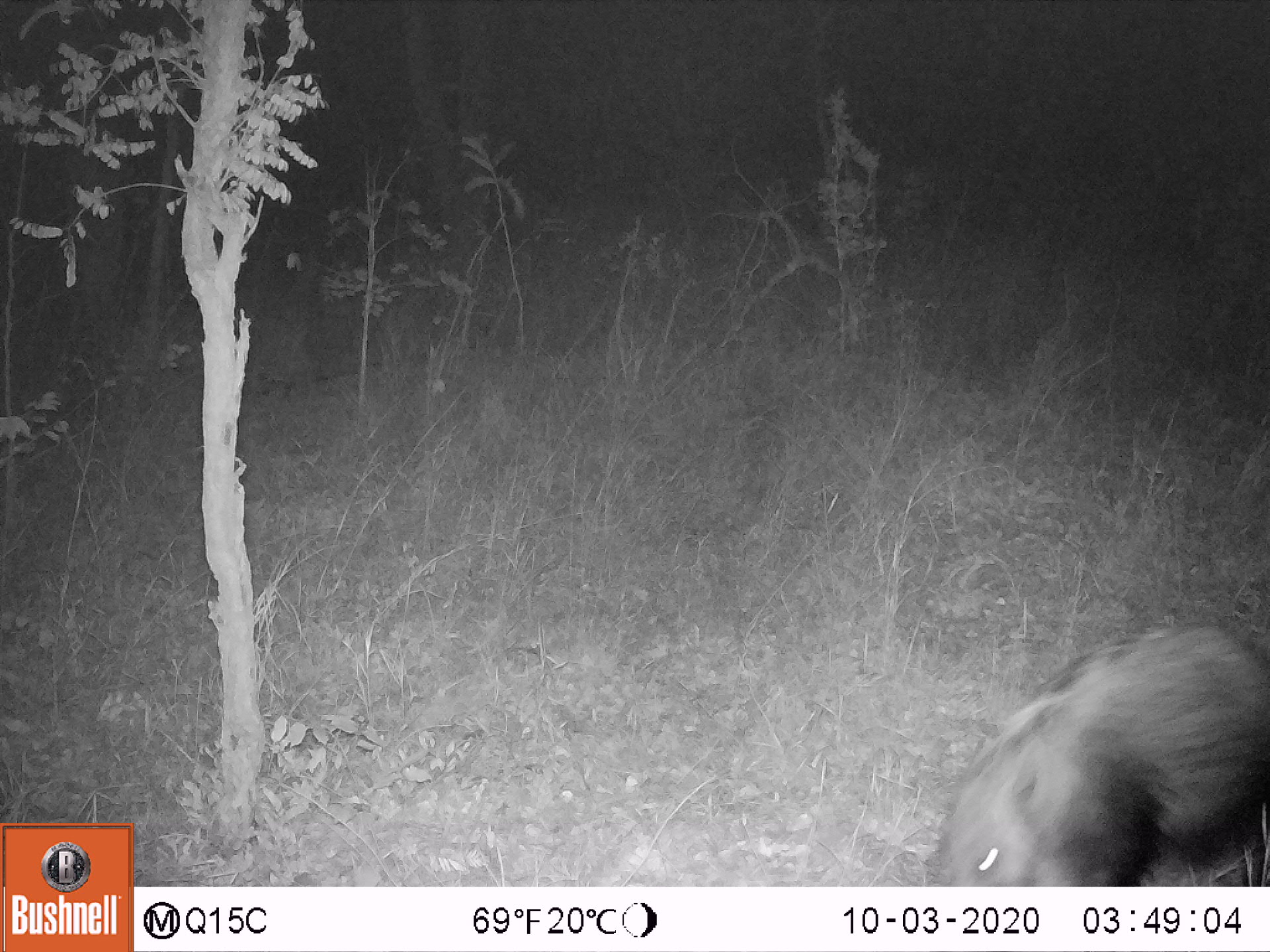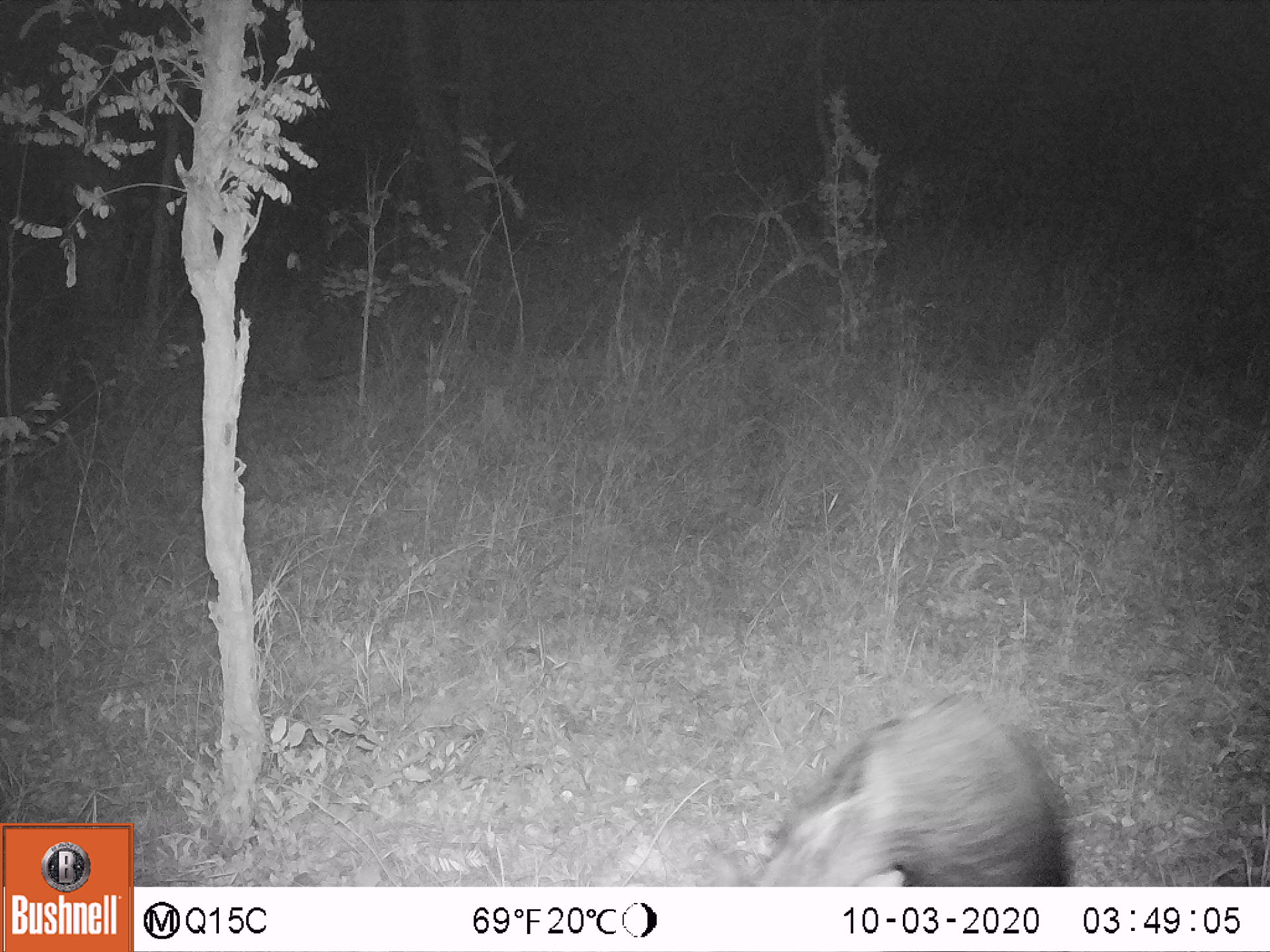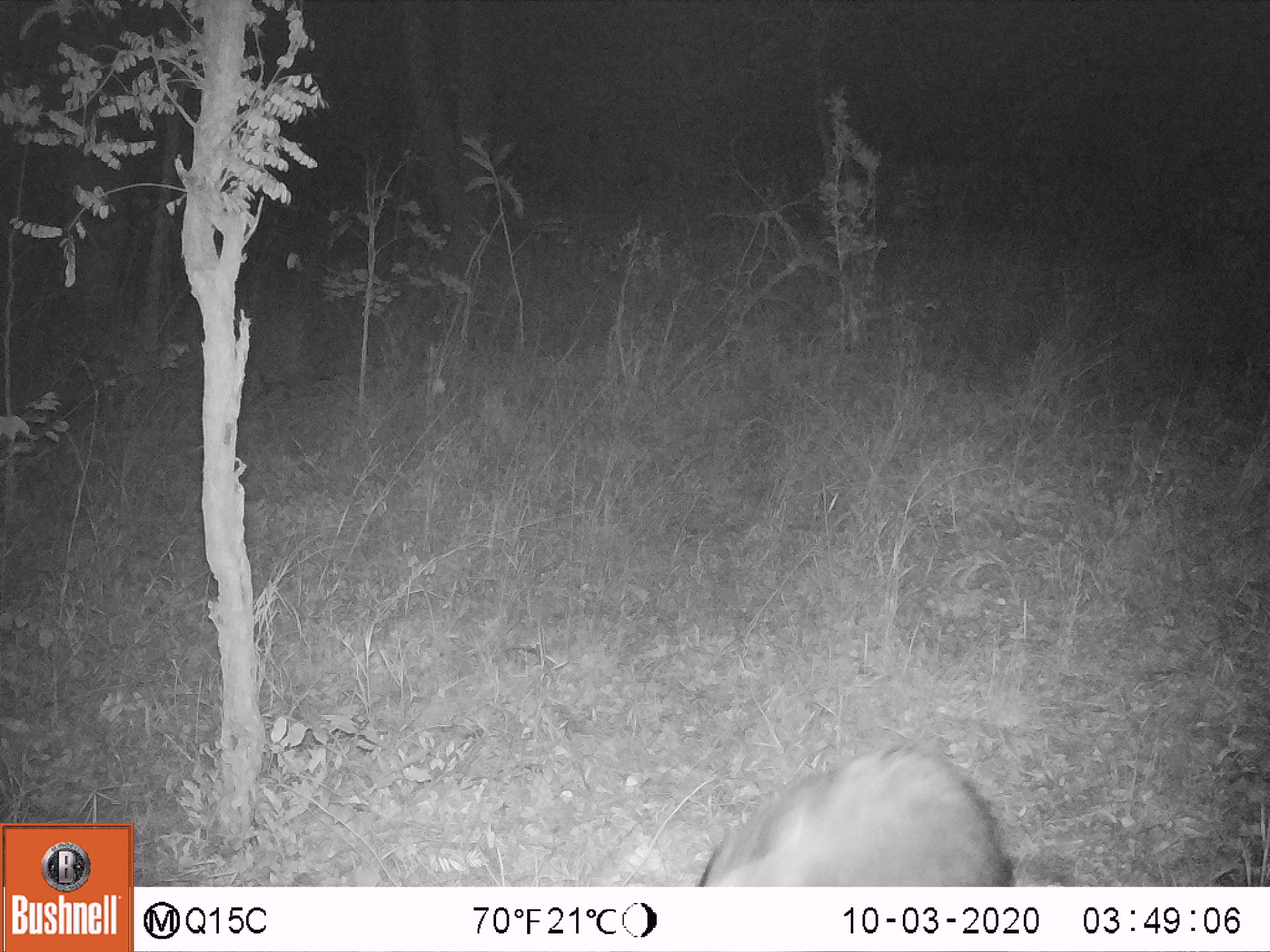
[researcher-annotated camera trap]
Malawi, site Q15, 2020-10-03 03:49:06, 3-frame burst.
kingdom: Animalia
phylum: Chordata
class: Mammalia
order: Artiodactyla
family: Suidae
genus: Potamochoerus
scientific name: Potamochoerus larvatus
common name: bushpig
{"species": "bushpig (Potamochoerus larvatus)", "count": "1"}